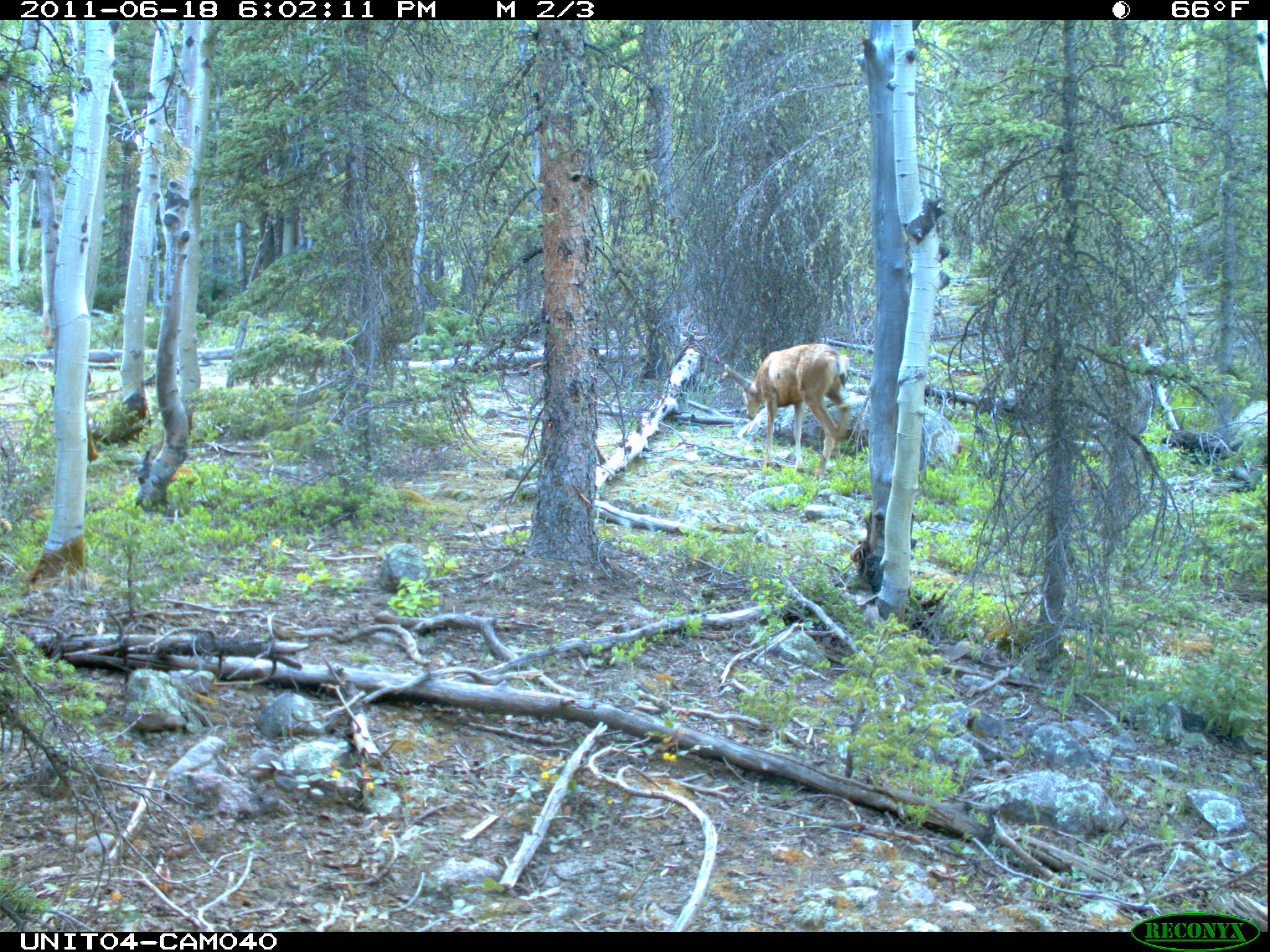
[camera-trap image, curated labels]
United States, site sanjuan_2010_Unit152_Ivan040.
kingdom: Animalia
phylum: Chordata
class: Mammalia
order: Artiodactyla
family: Cervidae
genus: Odocoileus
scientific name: Odocoileus hemionus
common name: mule deer